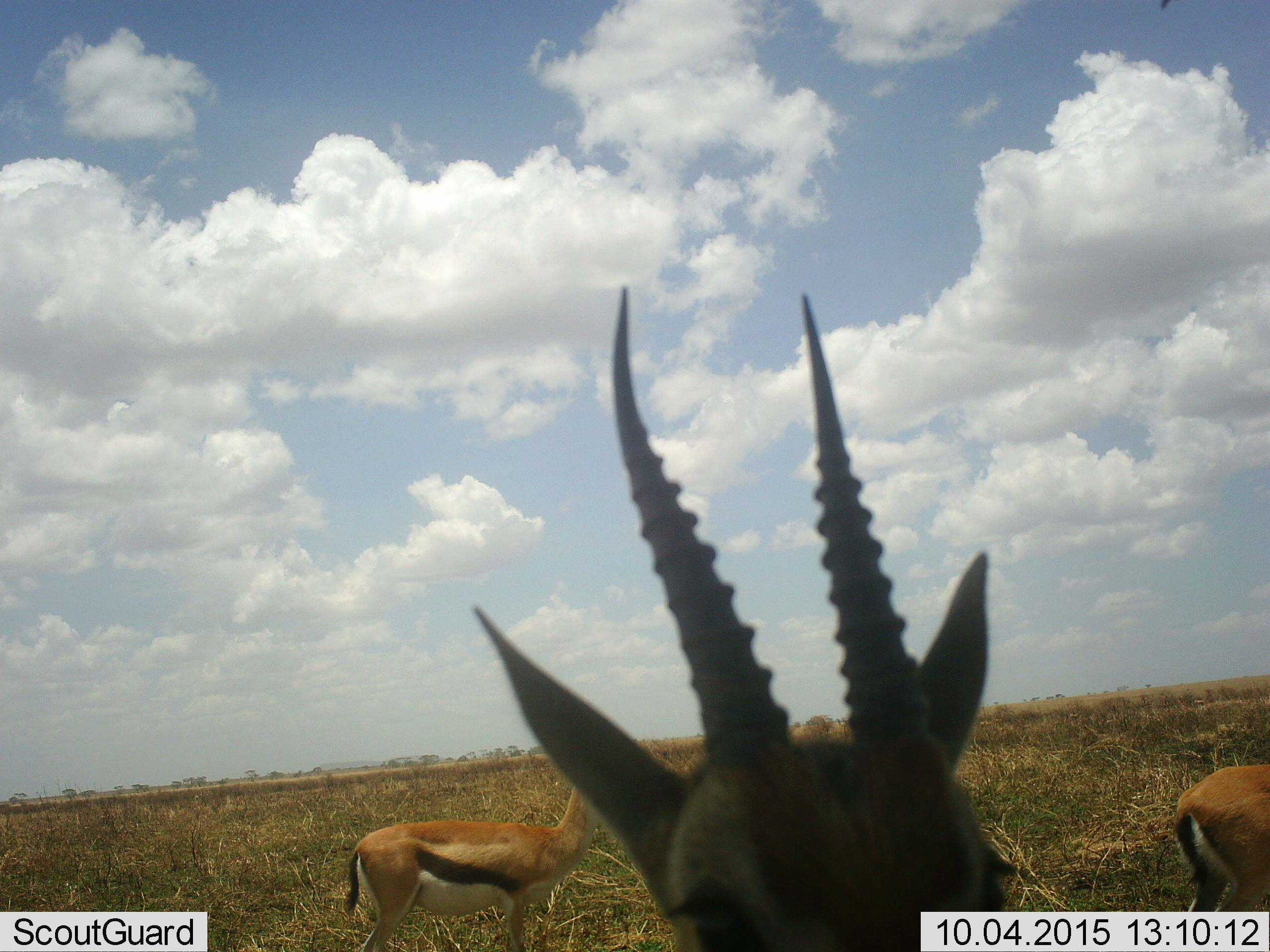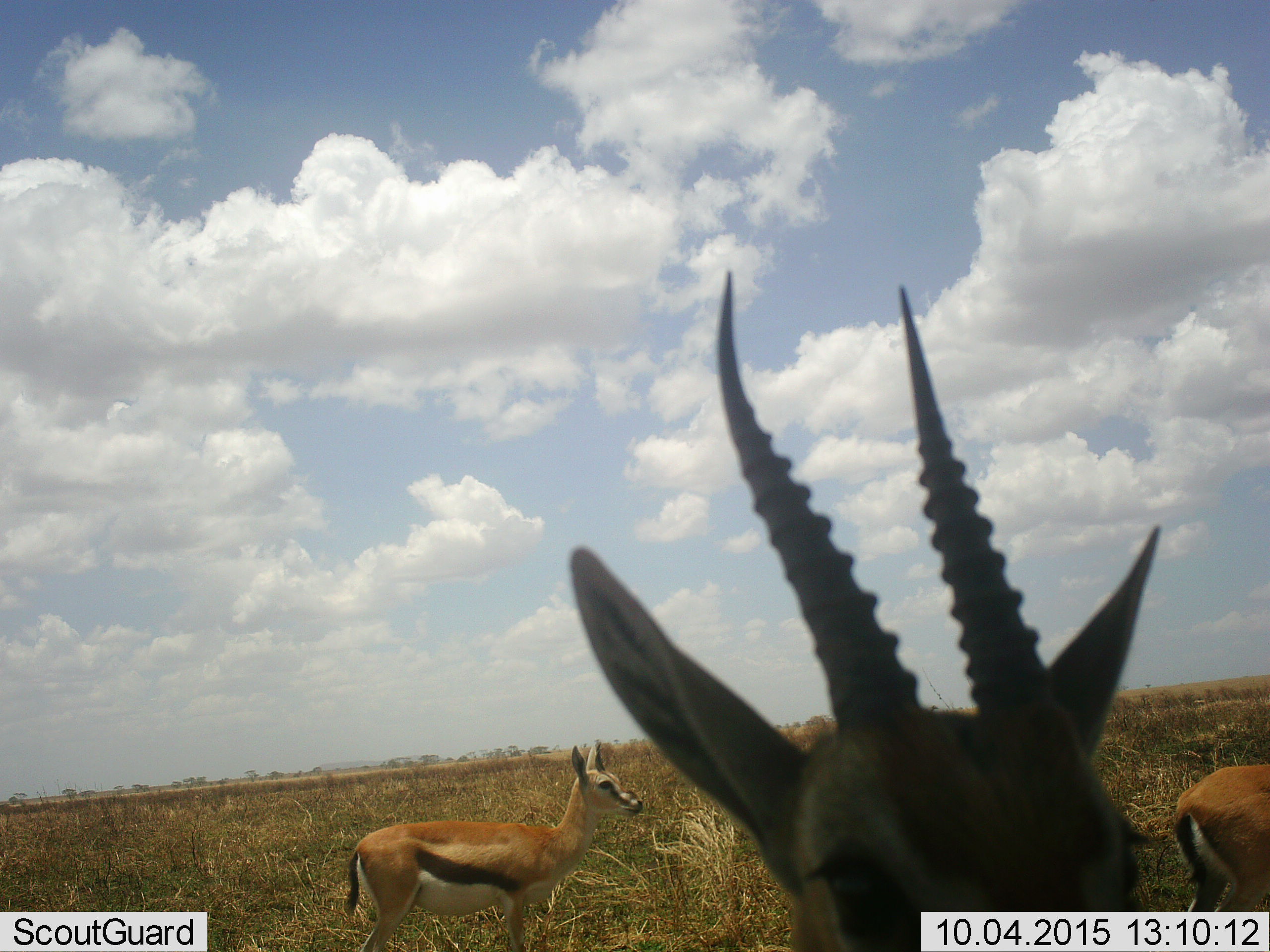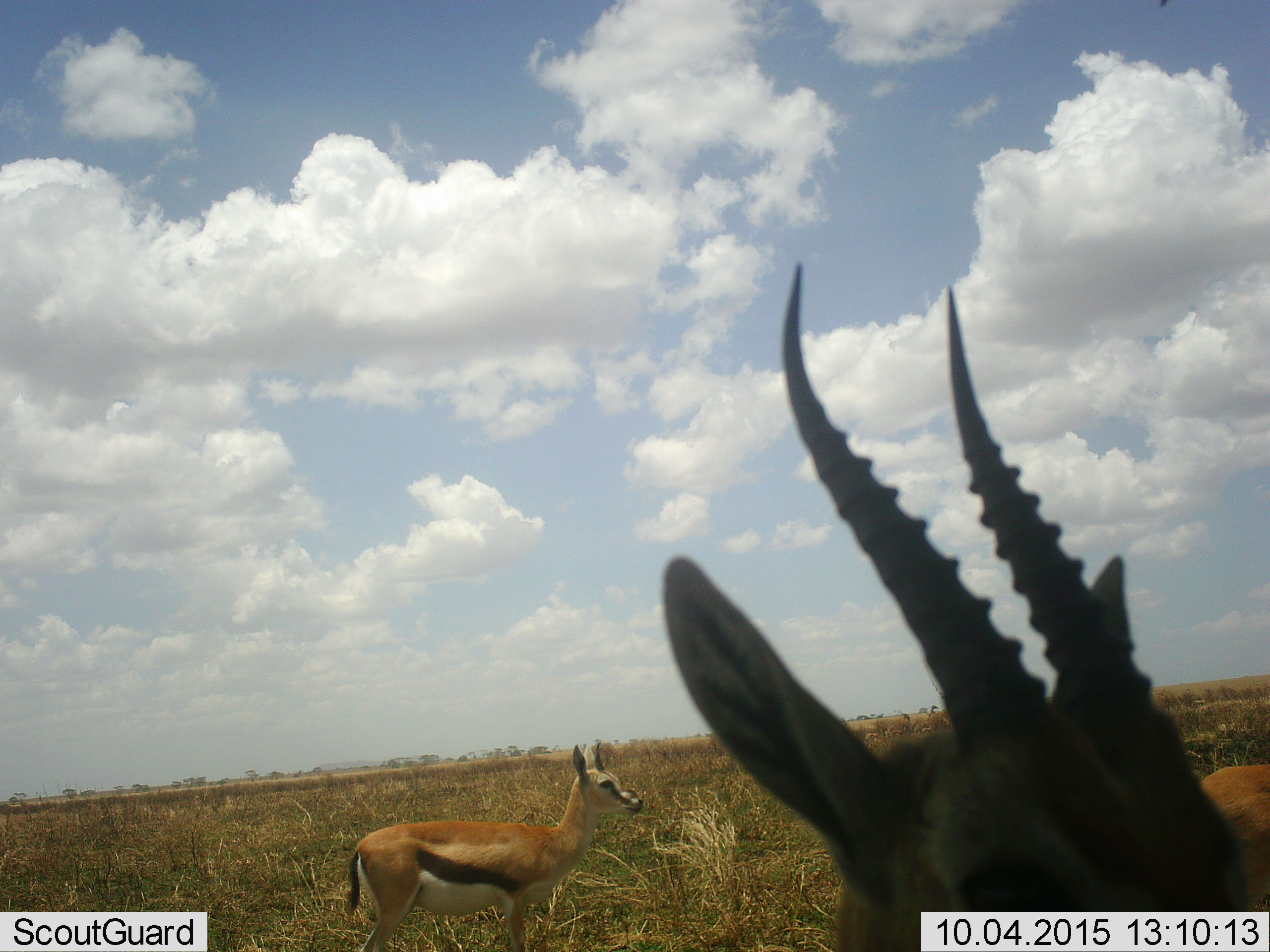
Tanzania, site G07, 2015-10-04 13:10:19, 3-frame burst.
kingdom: Animalia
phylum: Chordata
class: Mammalia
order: Artiodactyla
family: Bovidae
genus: Eudorcas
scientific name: Eudorcas thomsonii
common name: thomson's gazelle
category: gazellethomsons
Gazellethomsons (thomson's gazelle) (Eudorcas thomsonii), count 3. Behavior (volunteer vote fractions): standing 100%, resting 0%, moving 10%, interacting 0%. Young present (vote fraction): 0%. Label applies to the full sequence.